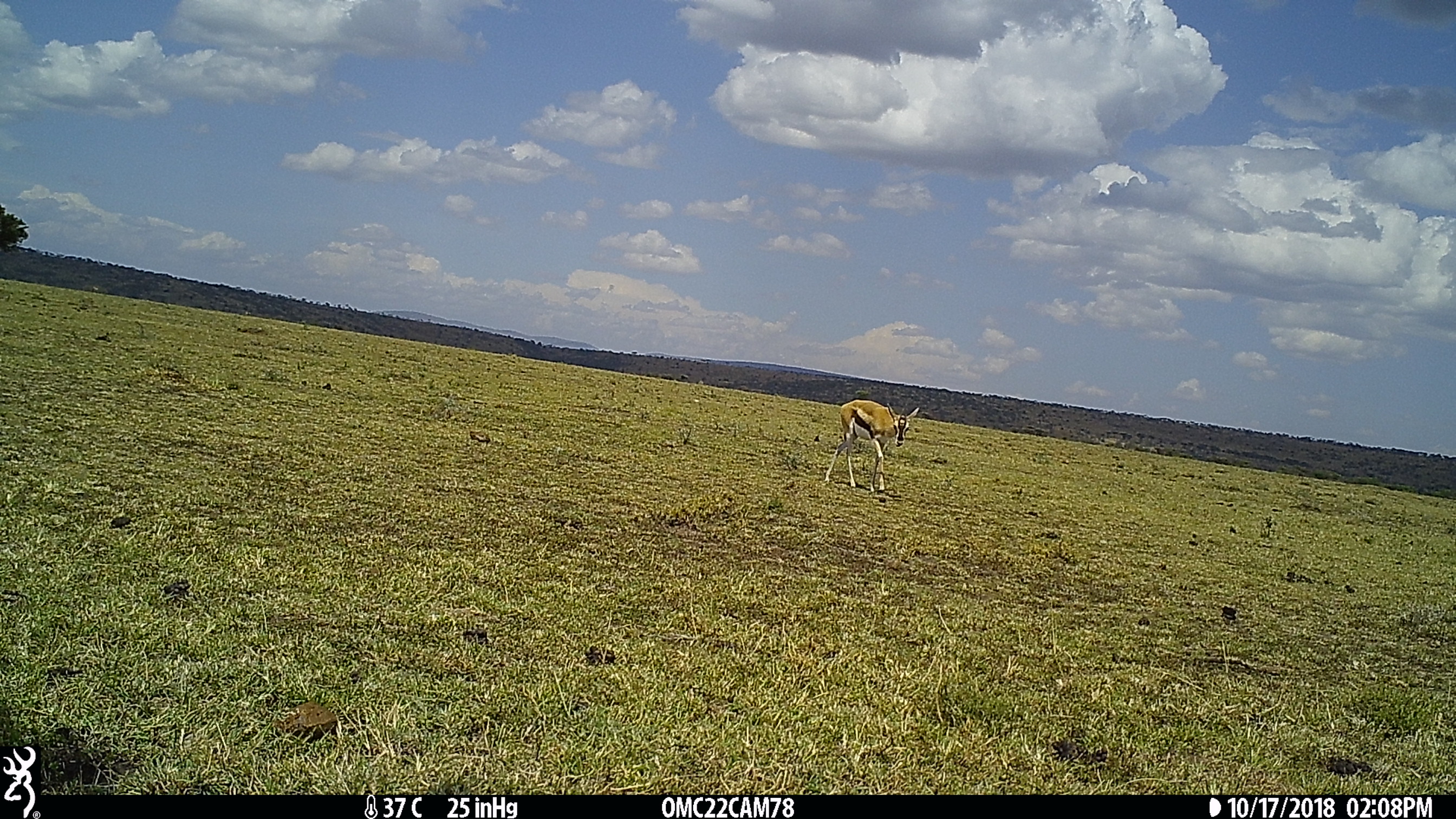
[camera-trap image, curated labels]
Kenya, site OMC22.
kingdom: Animalia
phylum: Chordata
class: Mammalia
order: Artiodactyla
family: Bovidae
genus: Eudorcas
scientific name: Eudorcas thomsonii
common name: thomon's gazelle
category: gazelle thomsons